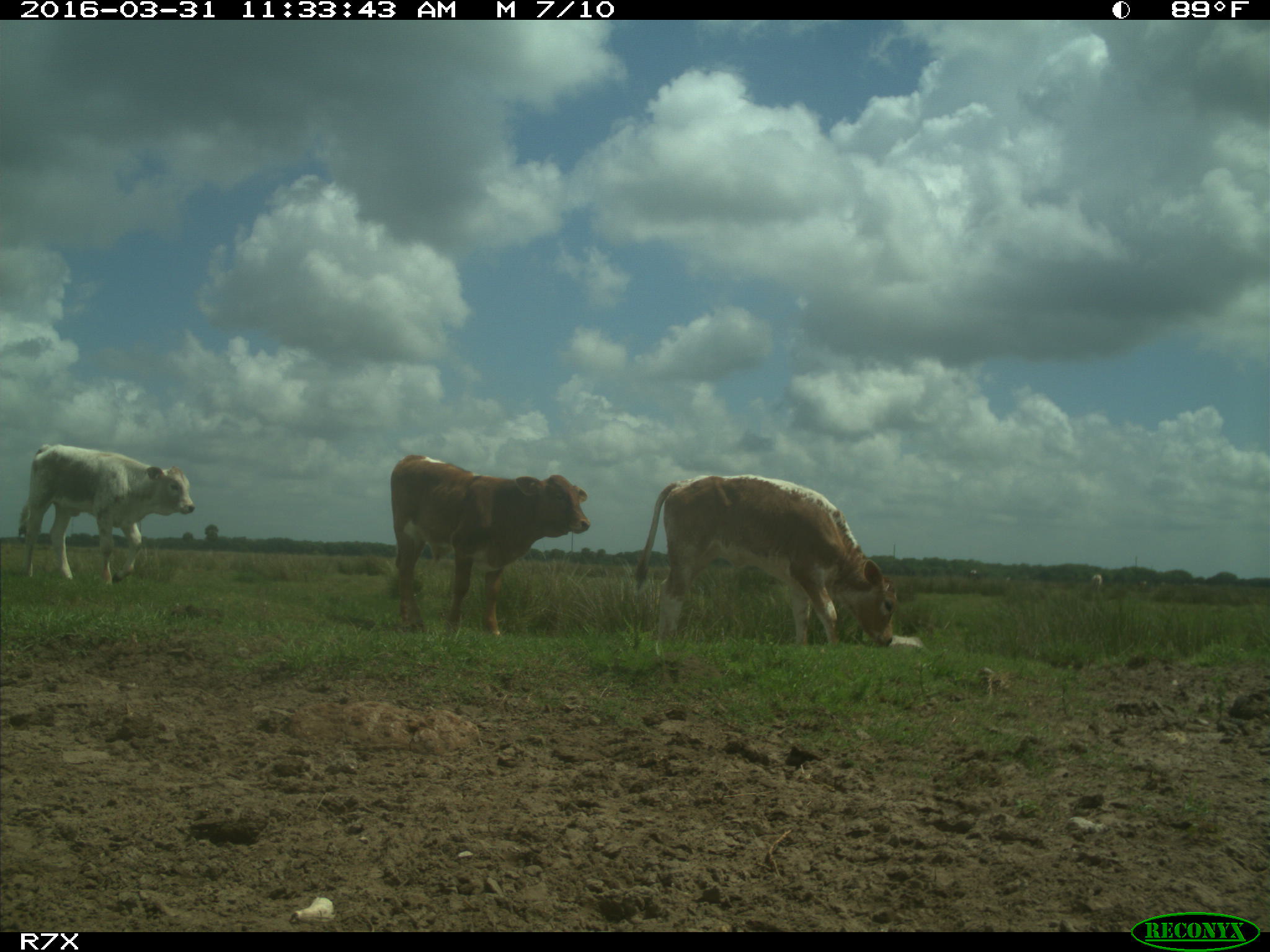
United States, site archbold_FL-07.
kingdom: Animalia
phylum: Chordata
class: Mammalia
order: Artiodactyla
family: Bovidae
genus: Bos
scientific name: Bos taurus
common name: domestic cow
Bos taurus (domestic cow).